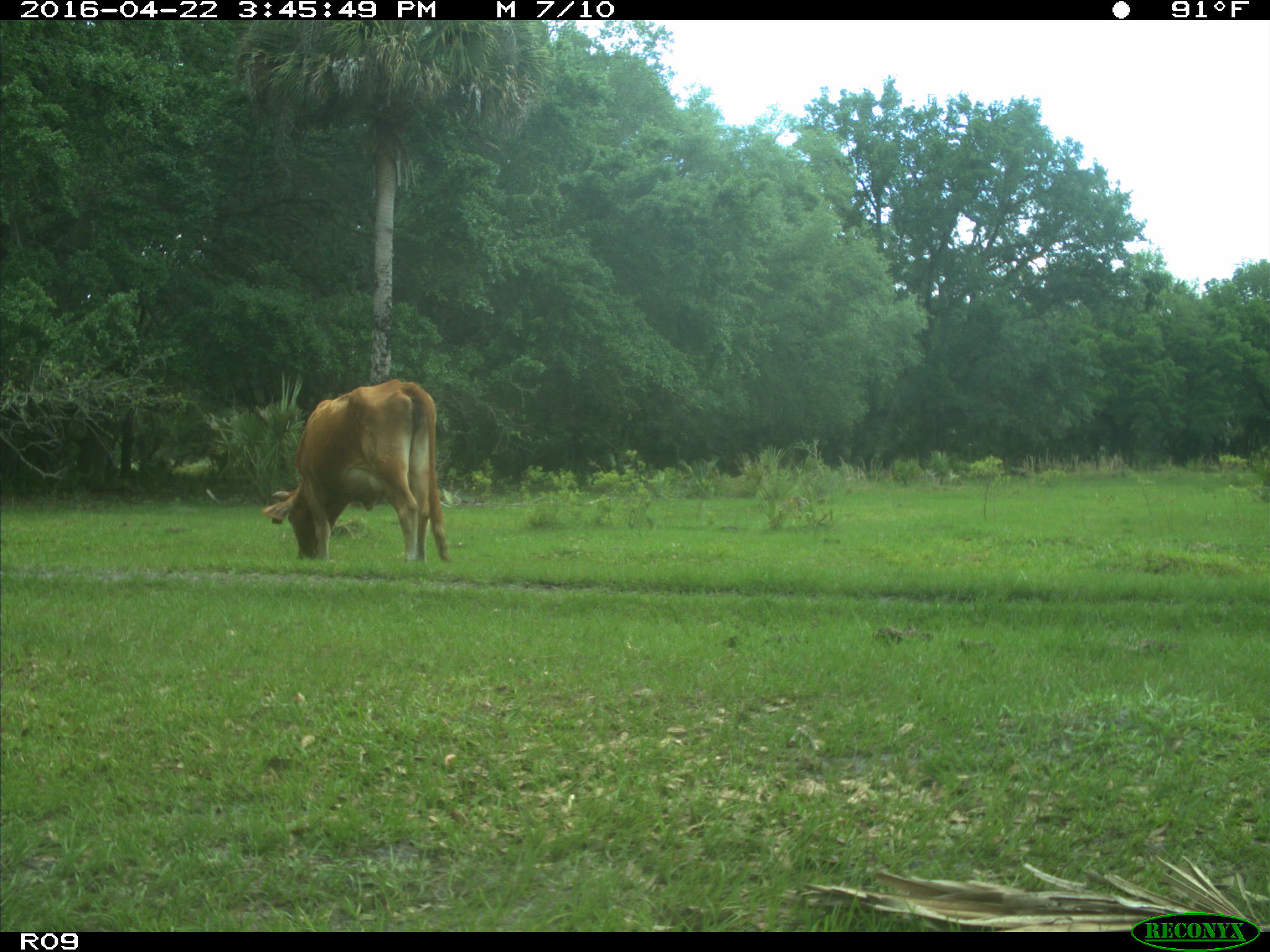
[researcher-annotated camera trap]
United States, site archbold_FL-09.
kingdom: Animalia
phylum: Chordata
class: Mammalia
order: Artiodactyla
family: Bovidae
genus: Bos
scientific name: Bos taurus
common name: domestic cow